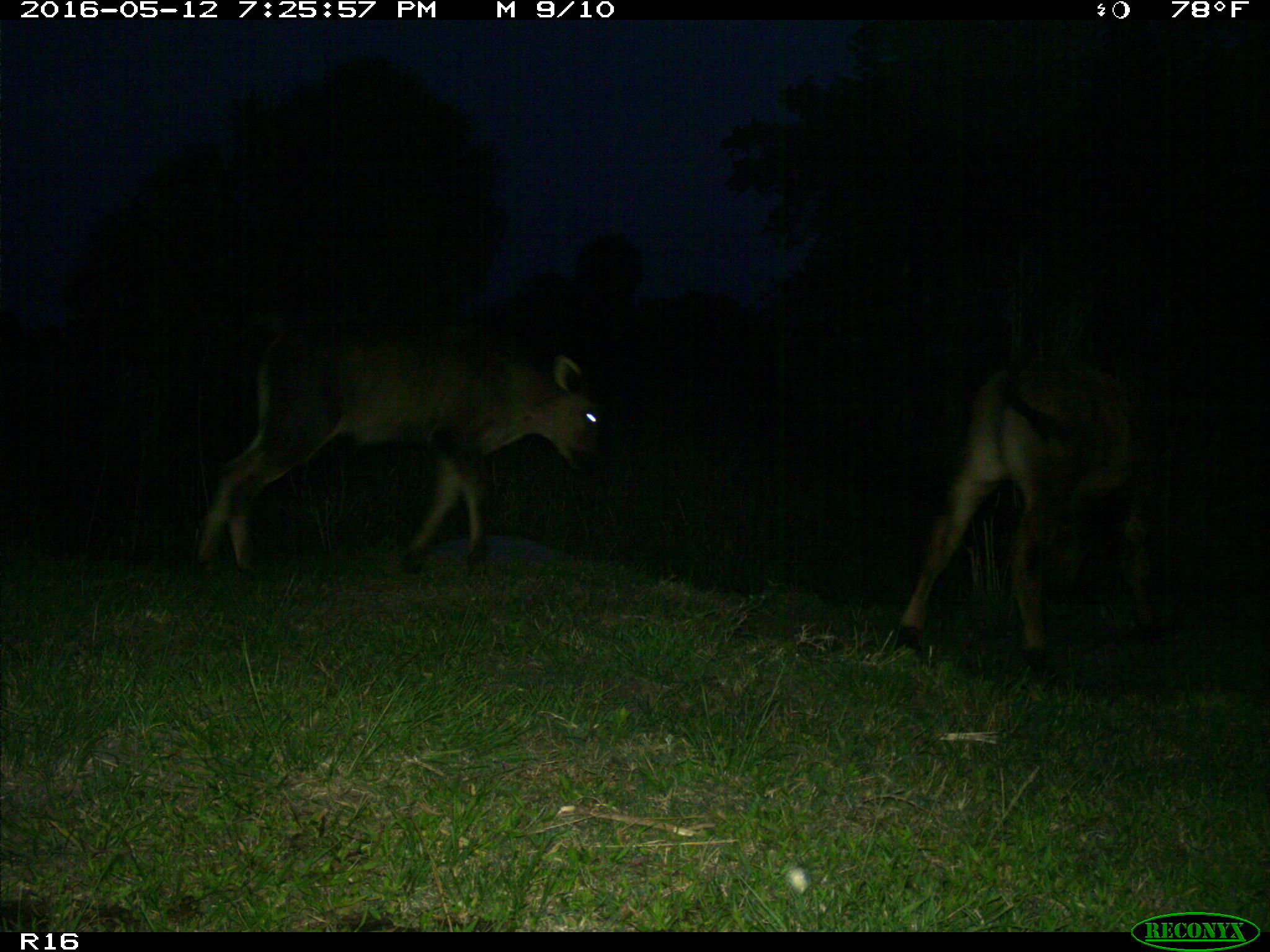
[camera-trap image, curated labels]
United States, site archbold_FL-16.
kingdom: Animalia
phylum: Chordata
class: Mammalia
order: Artiodactyla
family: Bovidae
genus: Bos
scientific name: Bos taurus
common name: domestic cow